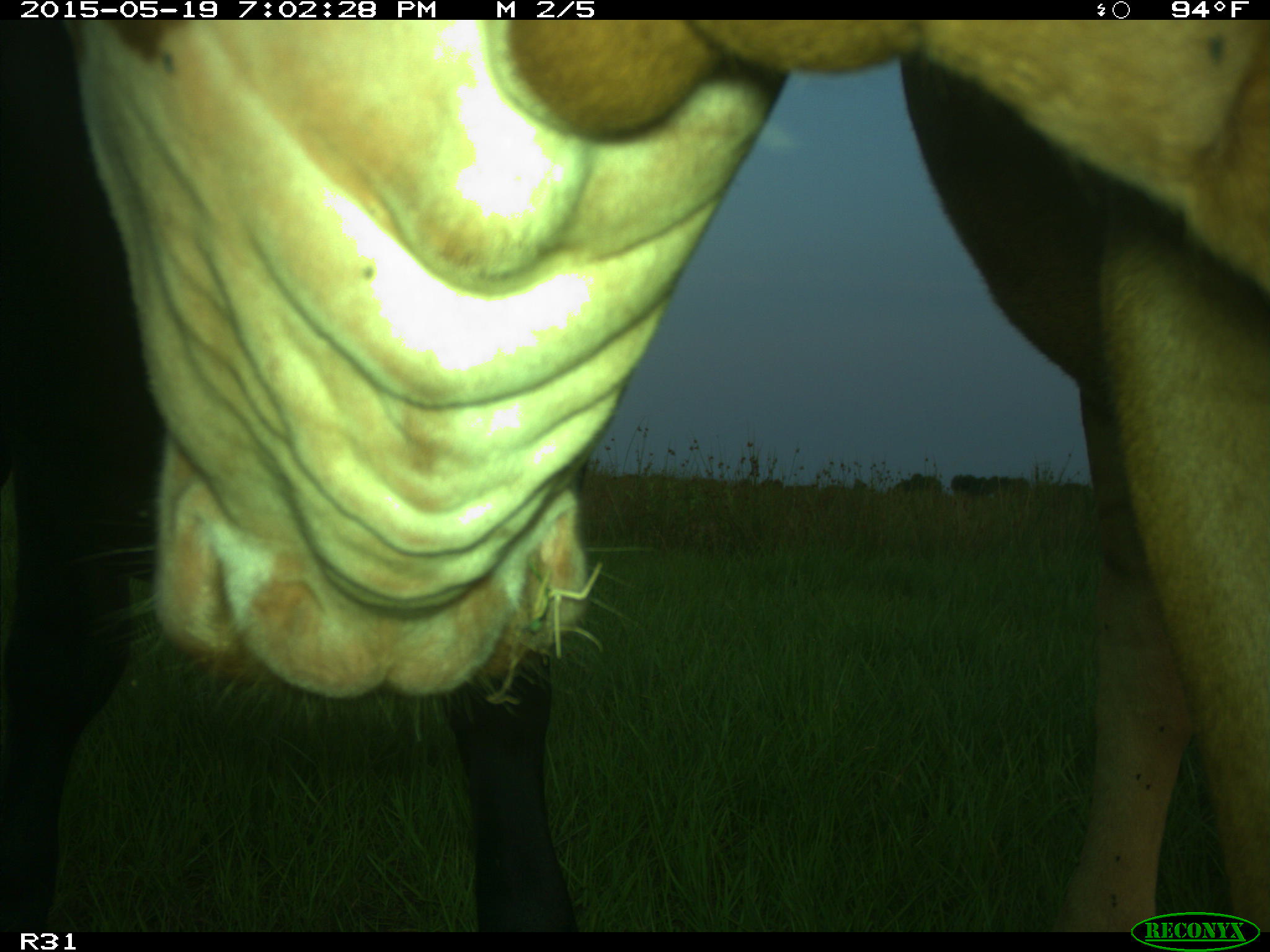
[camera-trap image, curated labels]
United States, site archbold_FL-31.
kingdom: Animalia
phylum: Chordata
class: Mammalia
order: Artiodactyla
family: Bovidae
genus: Bos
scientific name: Bos taurus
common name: domestic cow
Bos taurus (domestic cow).